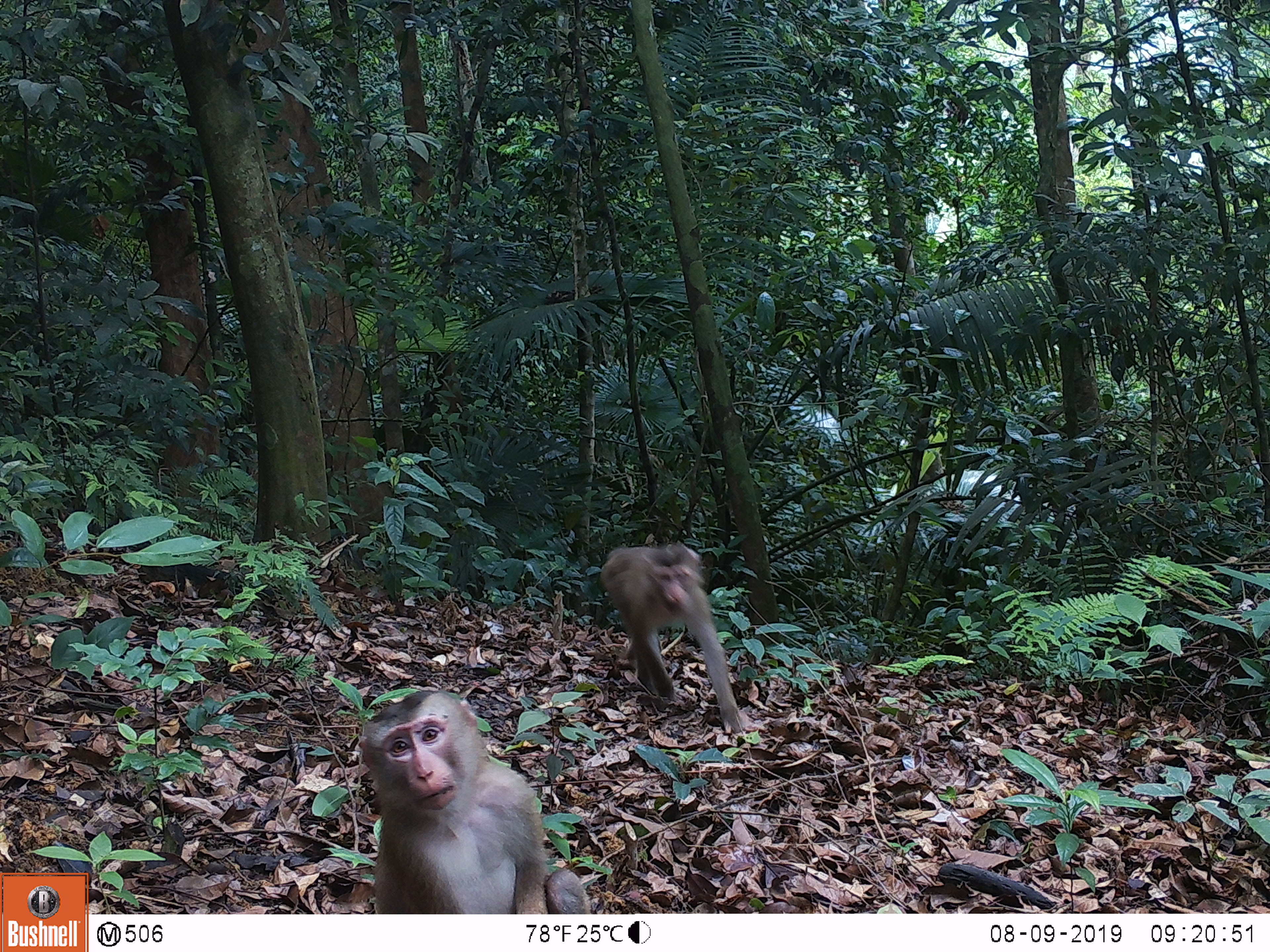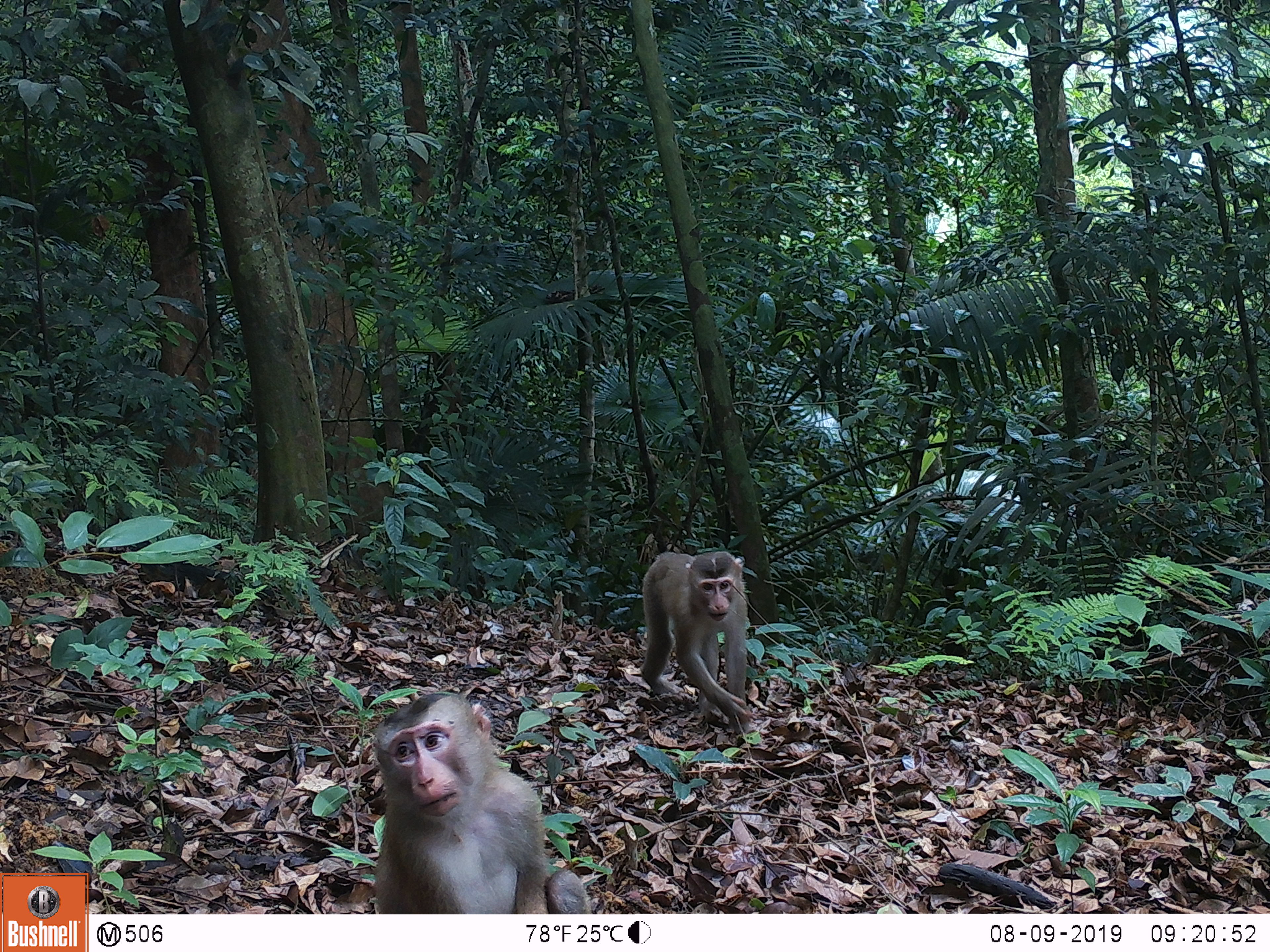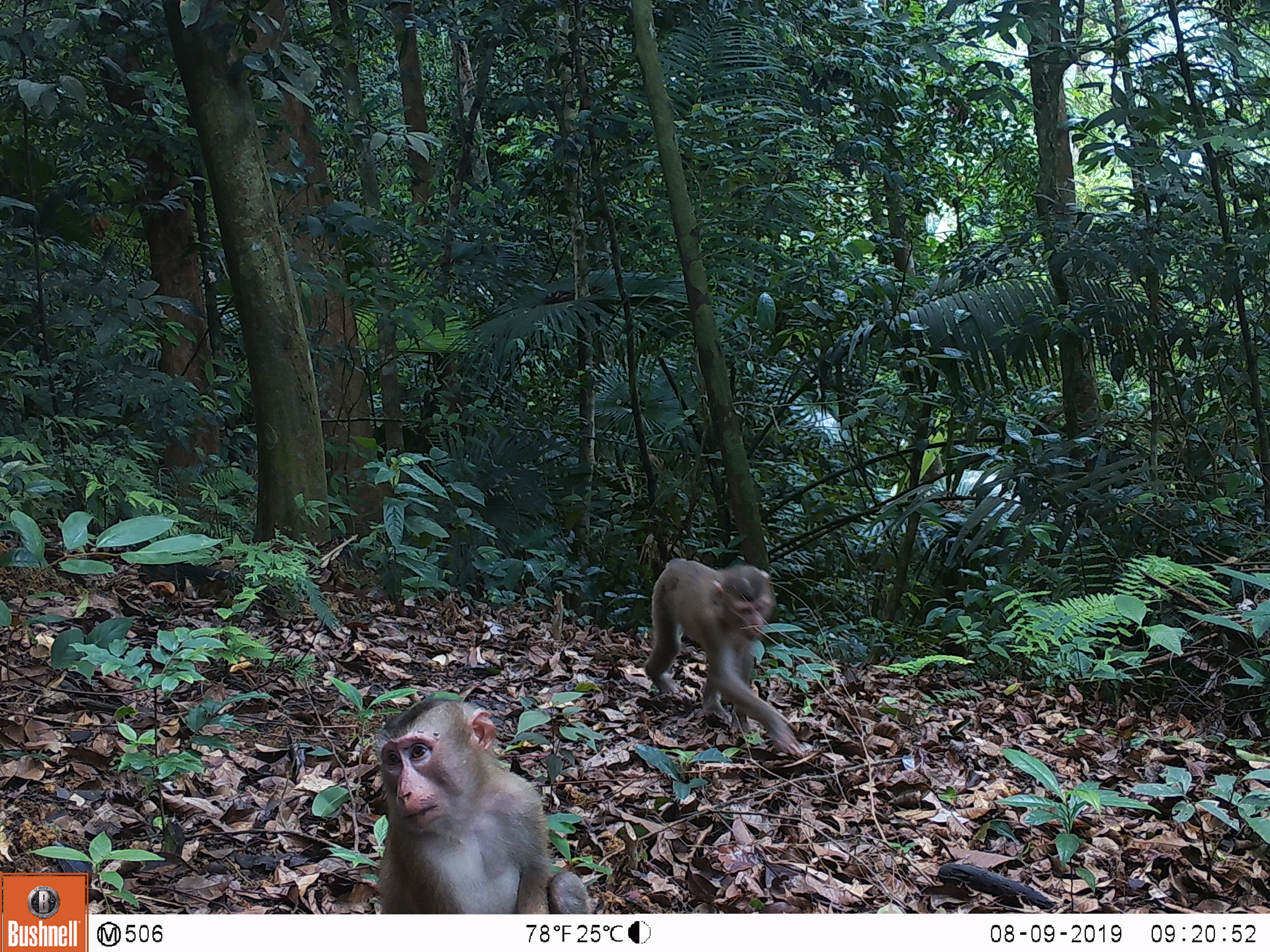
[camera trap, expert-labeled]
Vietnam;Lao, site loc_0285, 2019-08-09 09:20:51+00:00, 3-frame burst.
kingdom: Animalia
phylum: Chordata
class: Mammalia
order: Primates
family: Cercopithecidae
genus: Macaca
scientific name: Macaca nemestrina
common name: pig-tailed macaque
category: pig tailed macaque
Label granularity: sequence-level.